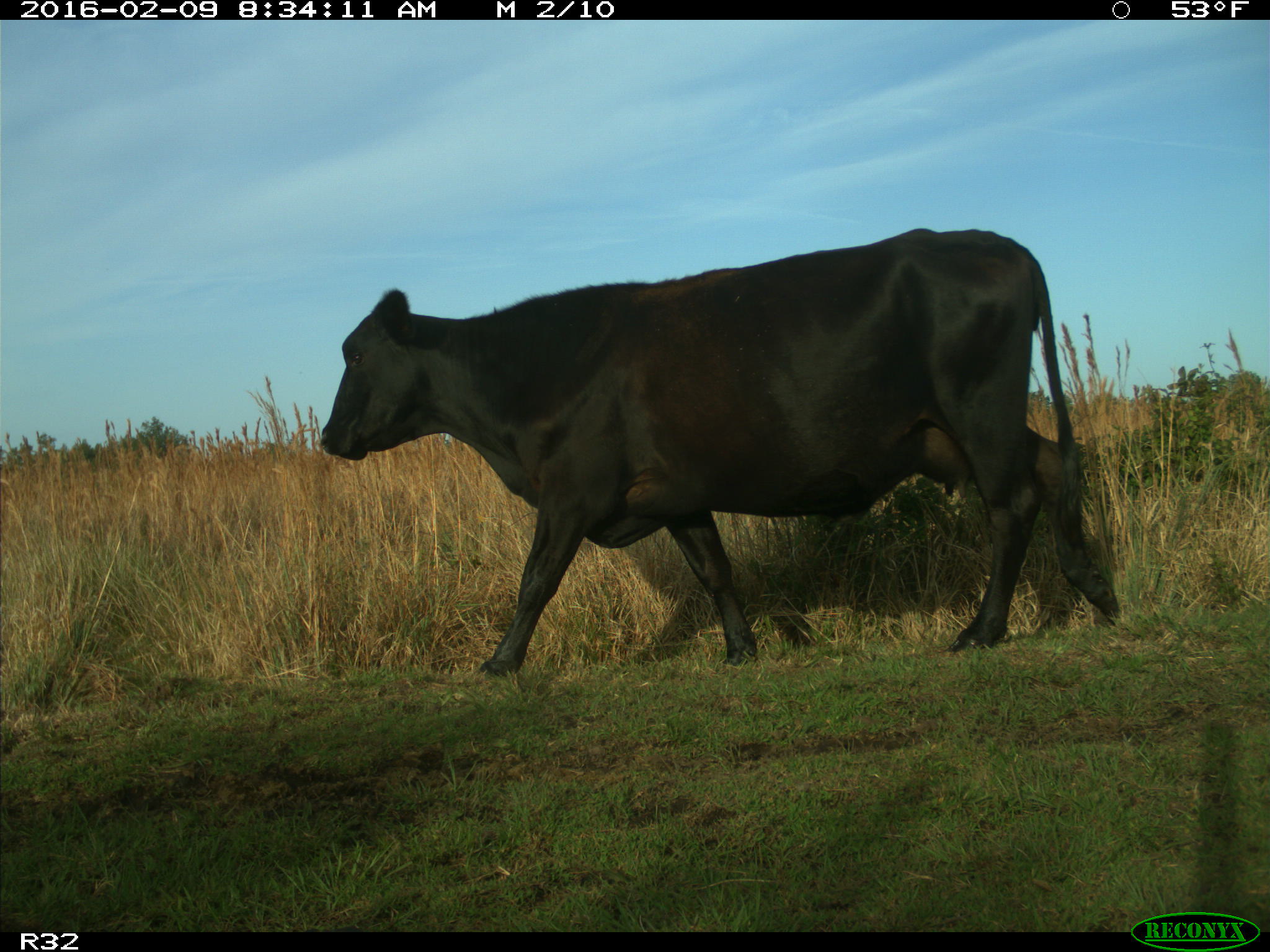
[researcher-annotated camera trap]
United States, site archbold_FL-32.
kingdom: Animalia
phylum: Chordata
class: Mammalia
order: Artiodactyla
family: Bovidae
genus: Bos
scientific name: Bos taurus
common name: domestic cow